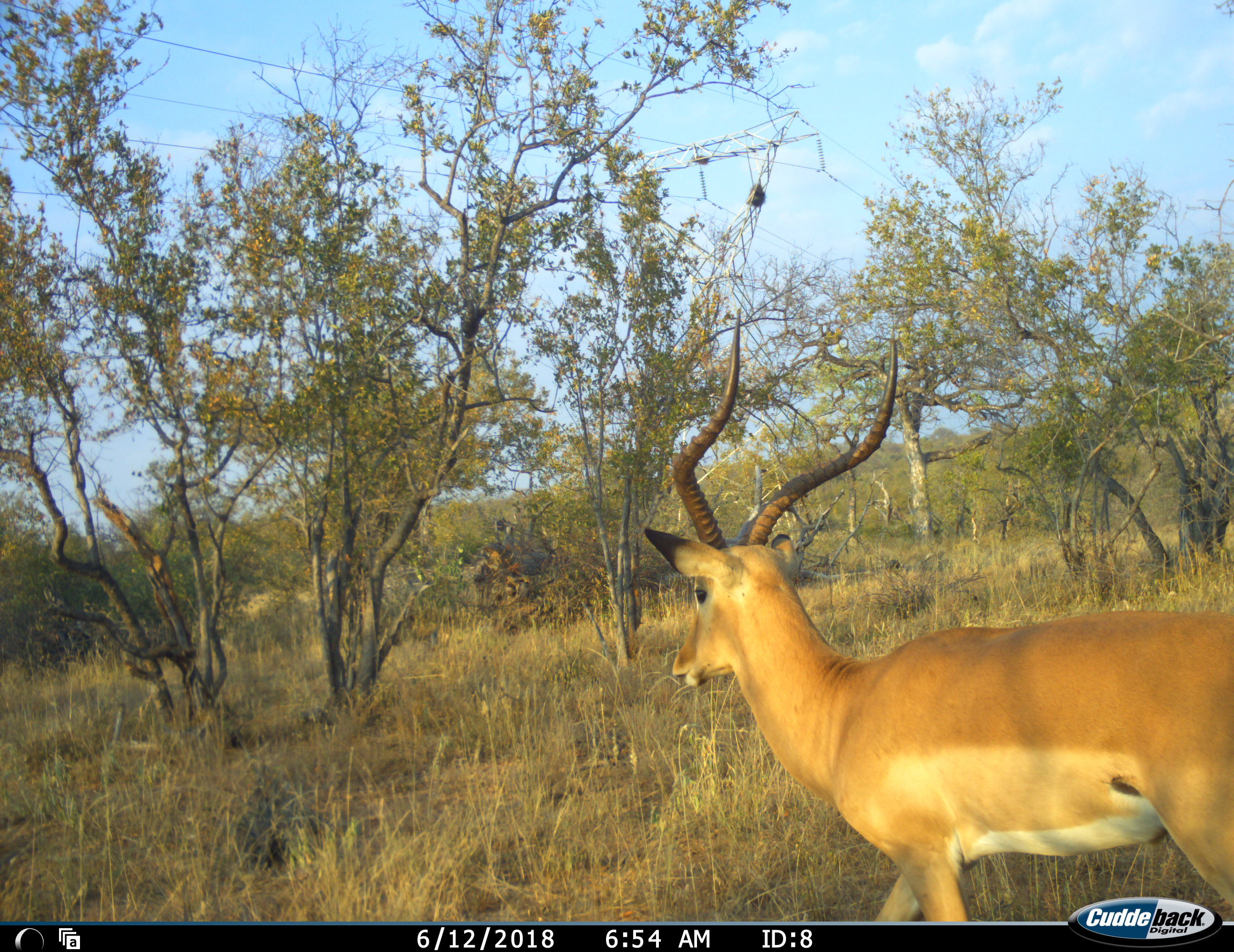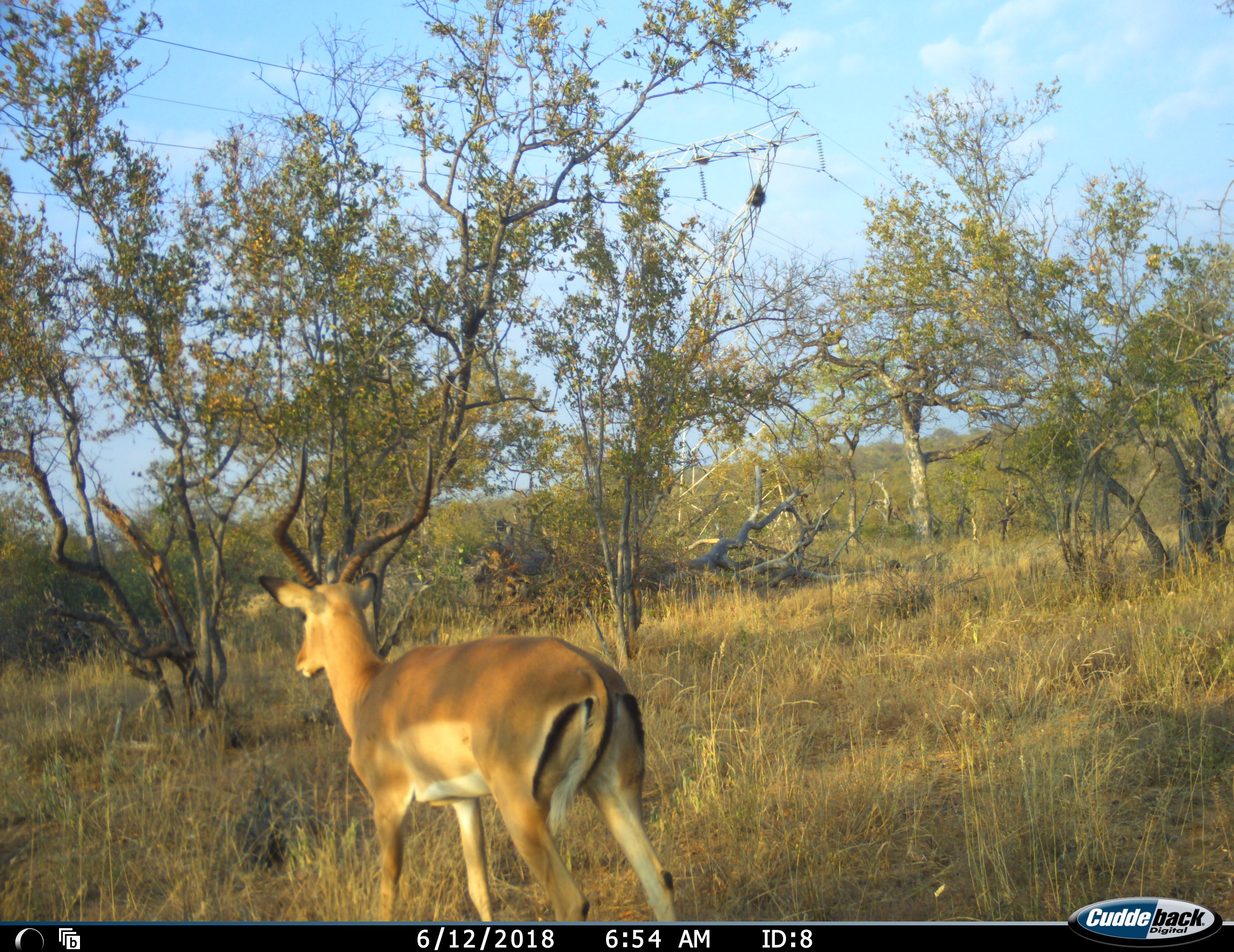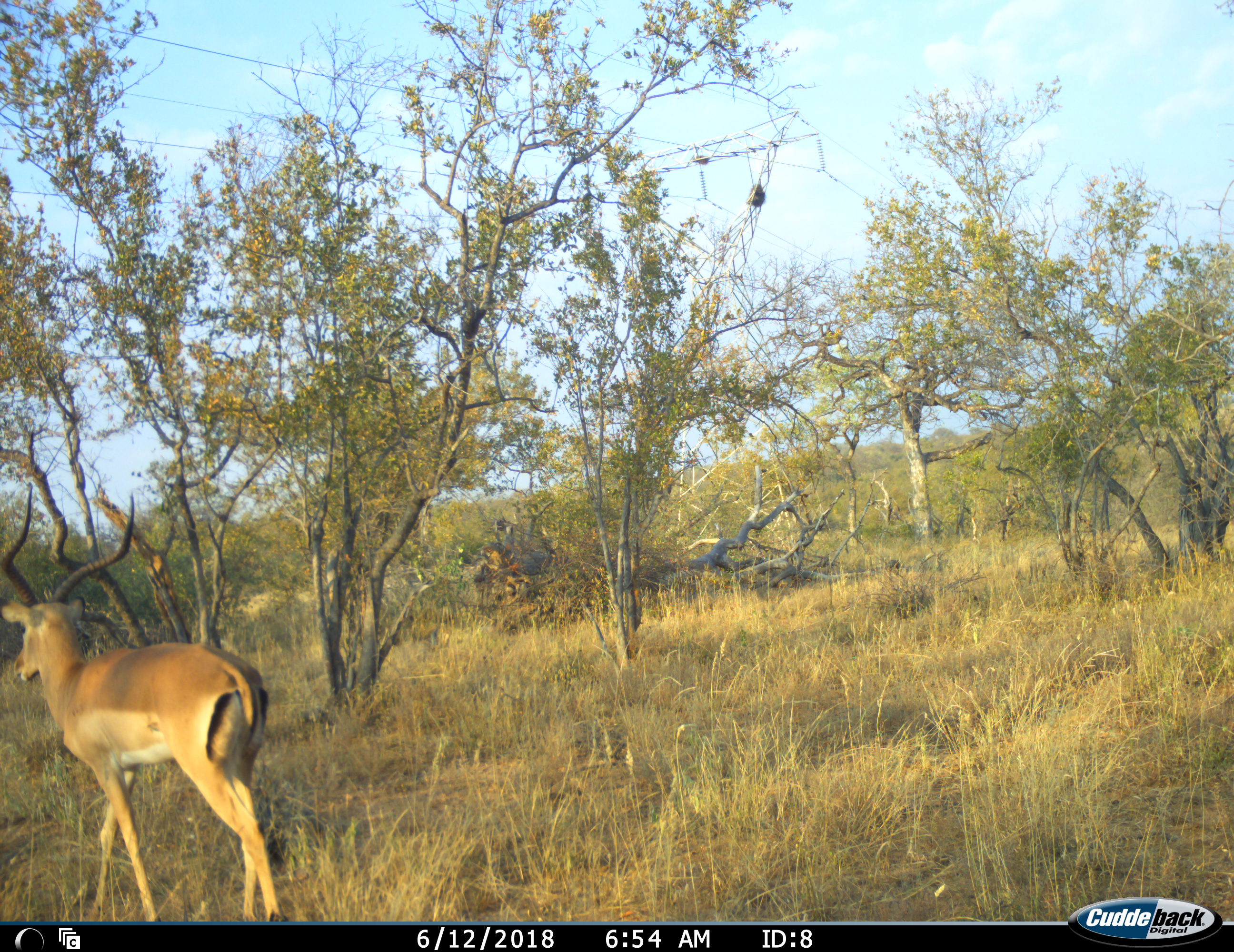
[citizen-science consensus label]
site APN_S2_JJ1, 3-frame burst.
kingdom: Animalia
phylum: Chordata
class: Mammalia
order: Artiodactyla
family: Bovidae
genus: Aepyceros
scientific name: Aepyceros melampus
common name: impala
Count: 1.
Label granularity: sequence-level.